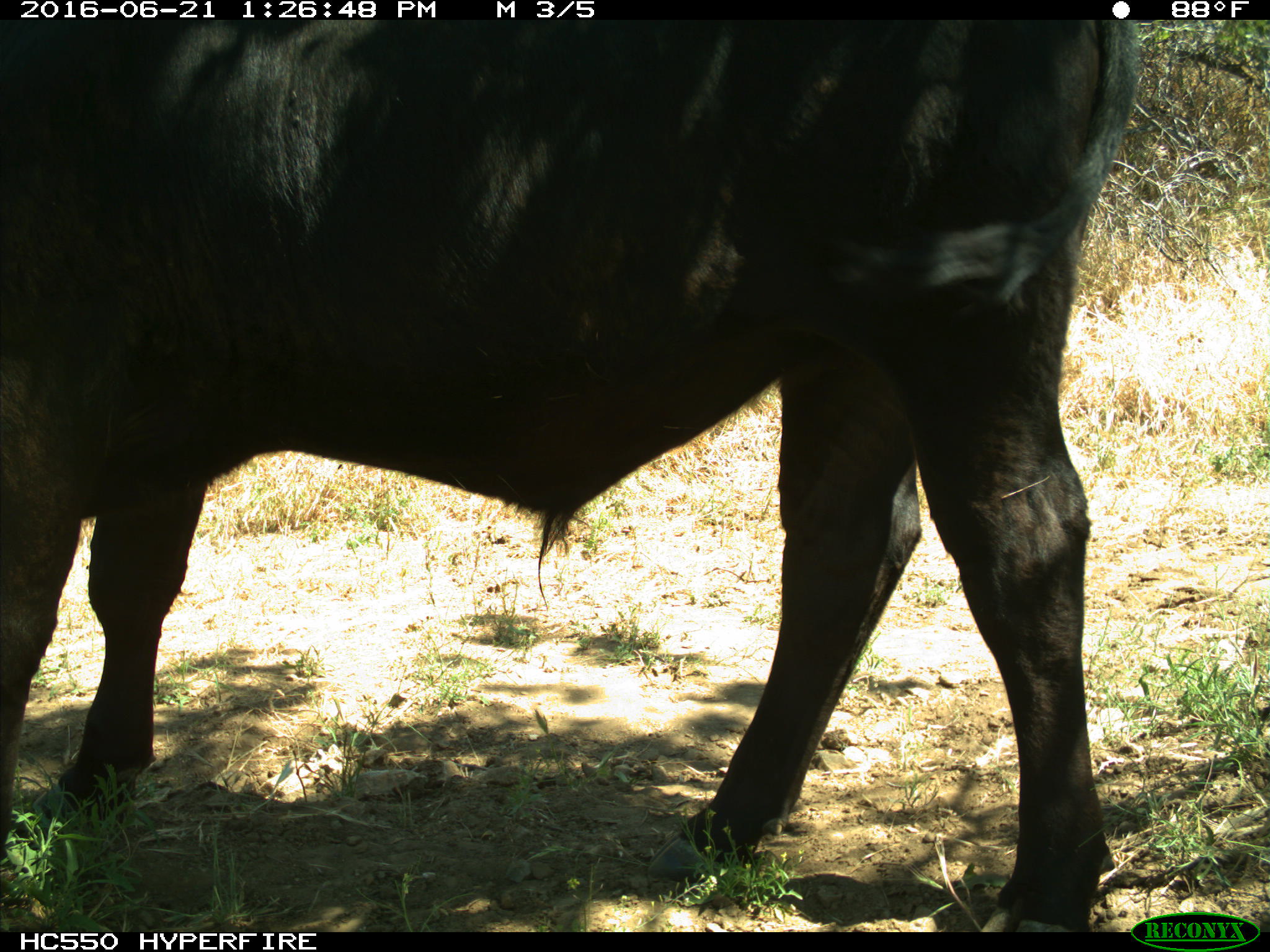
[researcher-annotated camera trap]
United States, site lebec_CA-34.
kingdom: Animalia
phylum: Chordata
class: Mammalia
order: Artiodactyla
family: Bovidae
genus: Bos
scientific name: Bos taurus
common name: domestic cow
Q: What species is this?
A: Bos taurus (domestic cow).